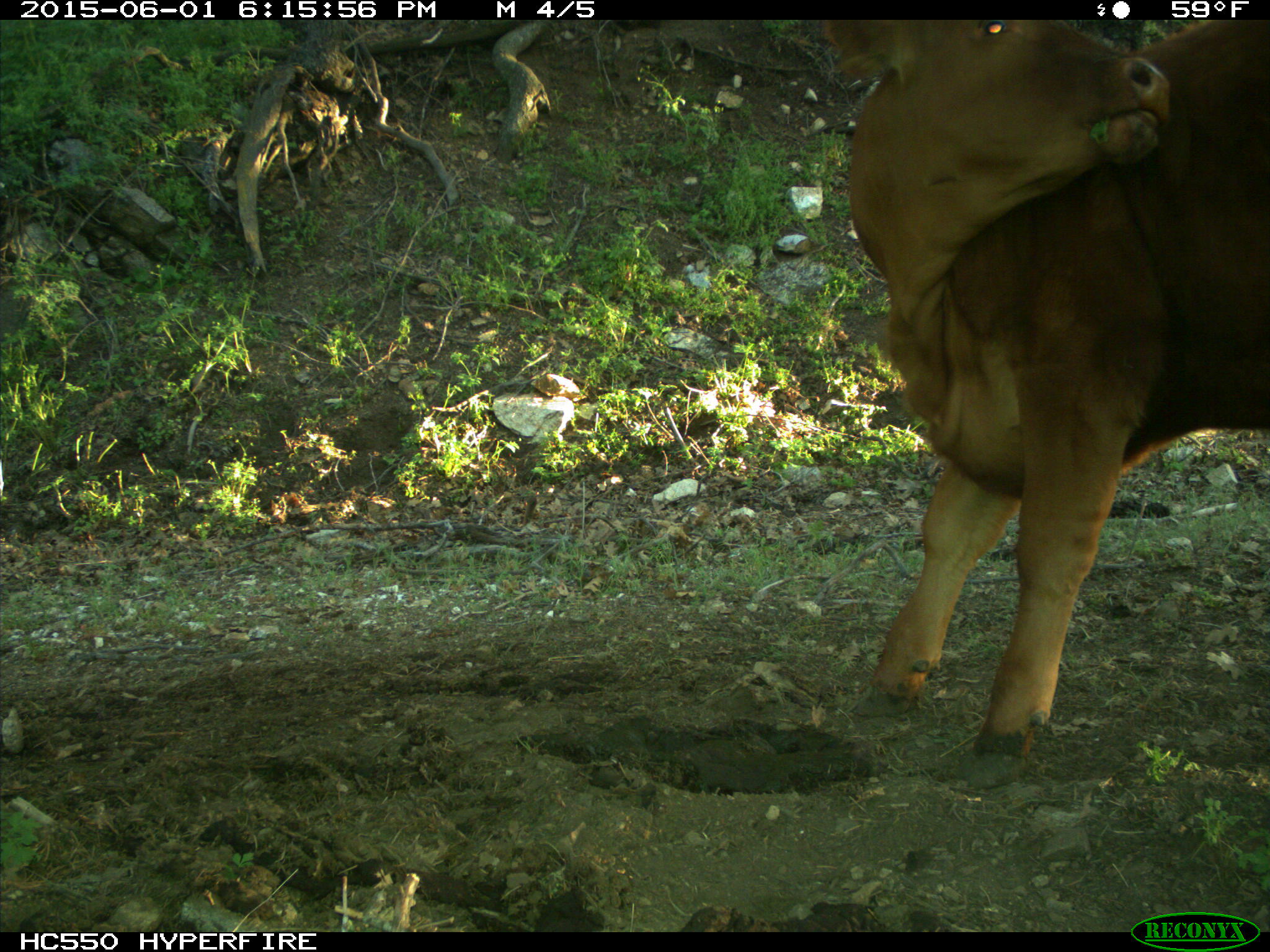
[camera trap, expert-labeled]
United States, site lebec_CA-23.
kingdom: Animalia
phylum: Chordata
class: Mammalia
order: Artiodactyla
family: Bovidae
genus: Bos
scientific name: Bos taurus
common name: domestic cow